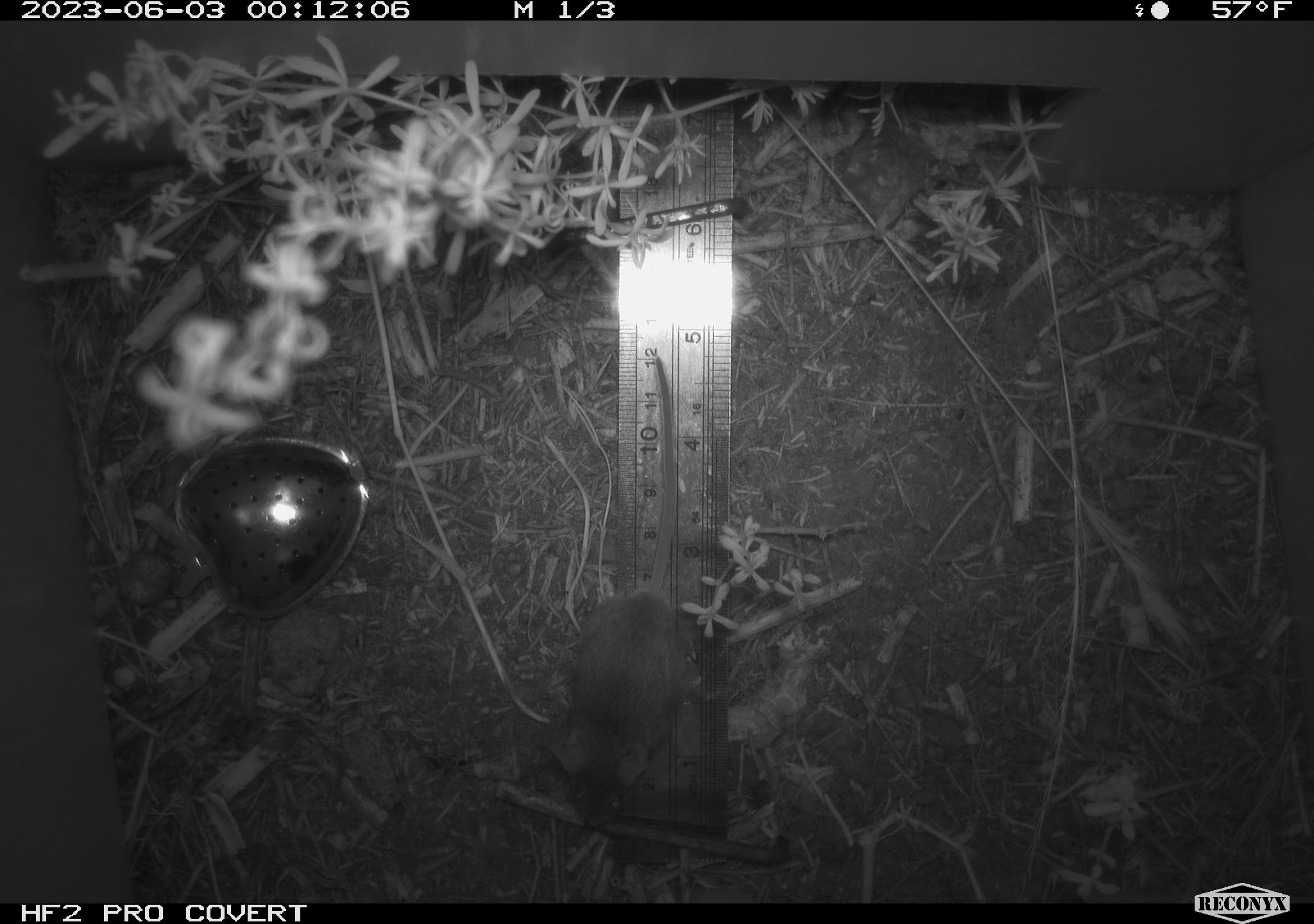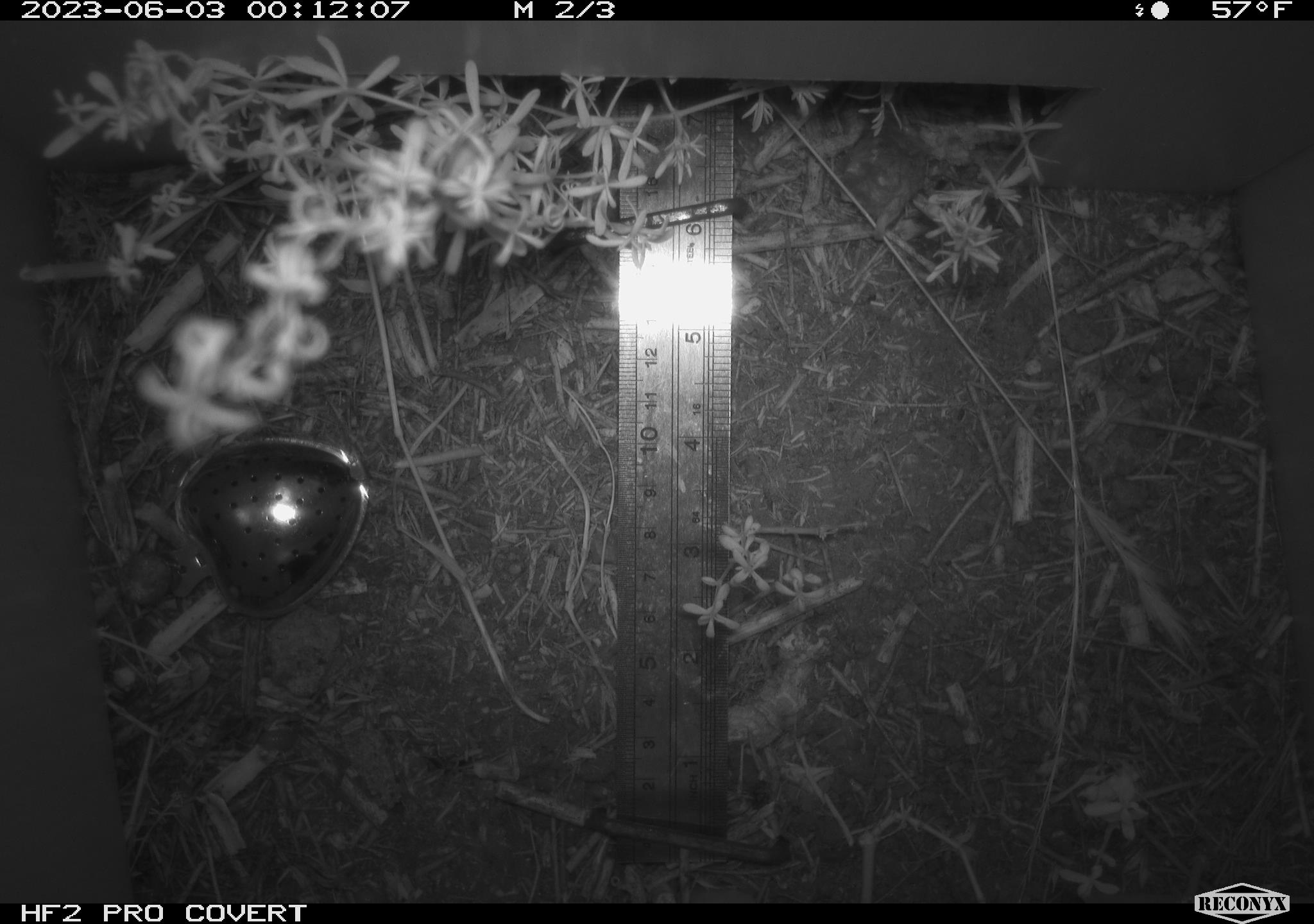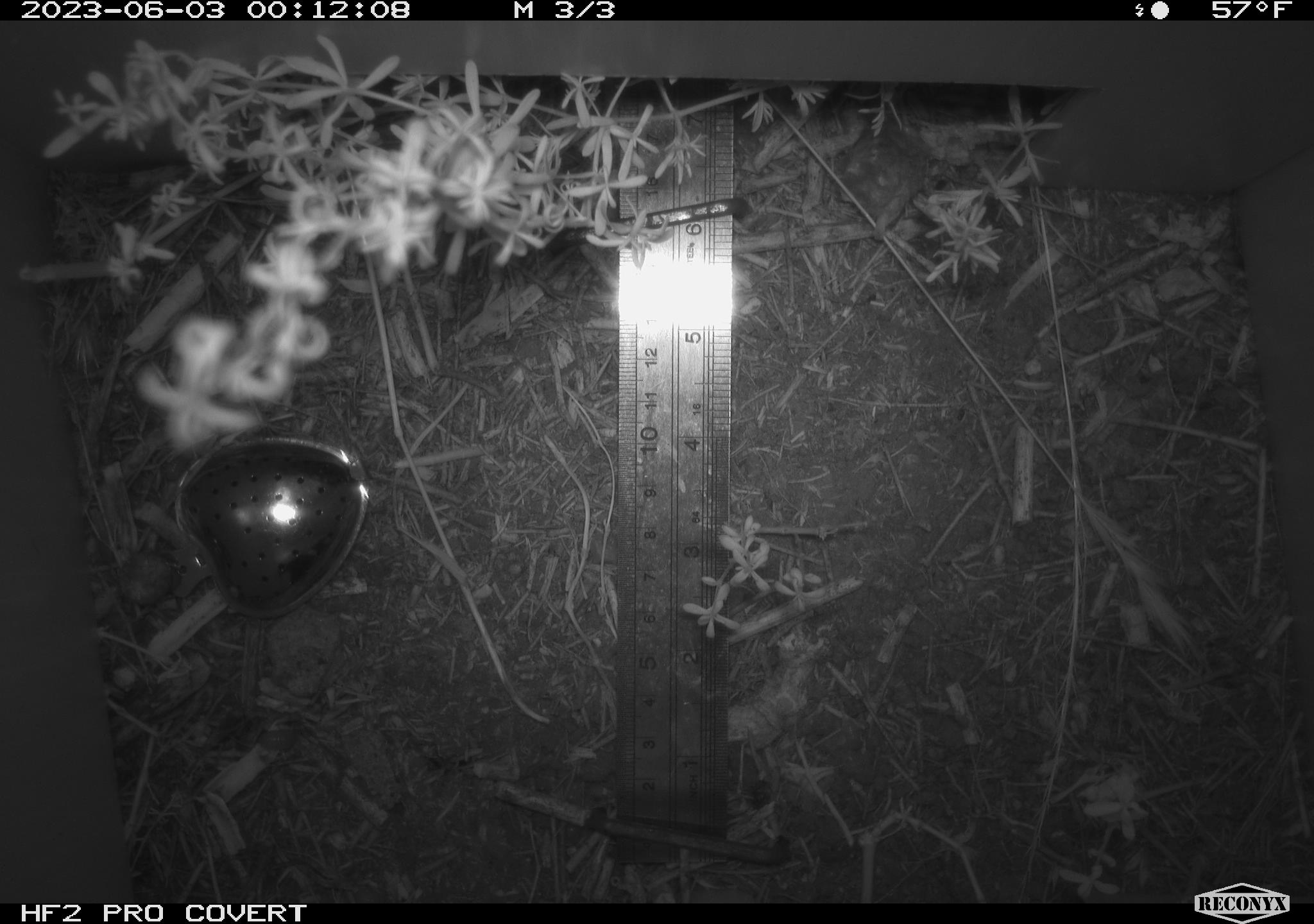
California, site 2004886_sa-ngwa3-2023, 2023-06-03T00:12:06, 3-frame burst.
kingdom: Animalia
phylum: Chordata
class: Mammalia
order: Rodentia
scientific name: Rodentia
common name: mouse species